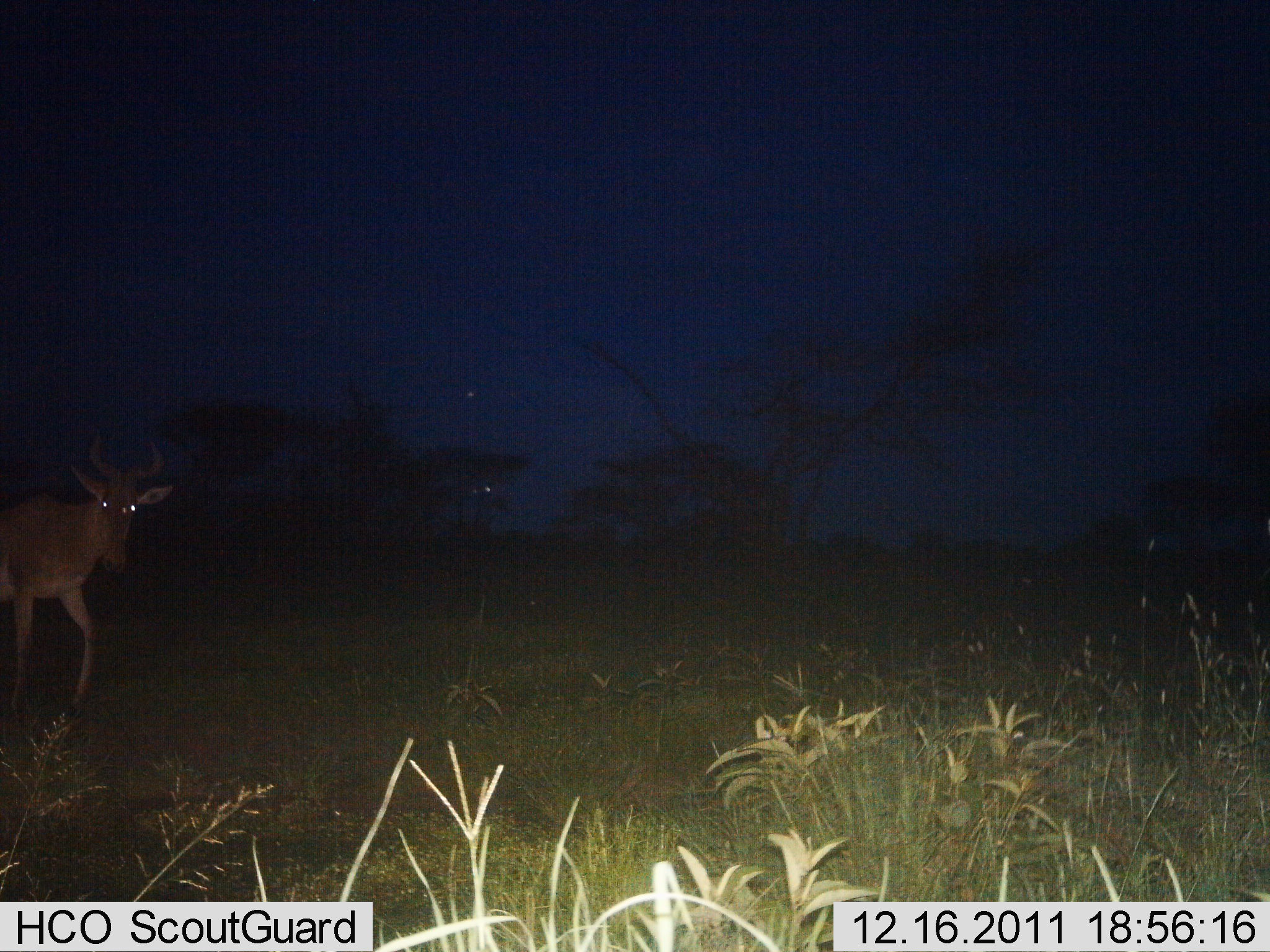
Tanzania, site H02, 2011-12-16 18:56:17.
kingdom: Animalia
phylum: Chordata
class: Mammalia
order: Artiodactyla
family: Bovidae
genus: Alcelaphus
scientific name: Alcelaphus buselaphus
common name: hartebeest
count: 1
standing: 9%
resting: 0%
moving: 91%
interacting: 0%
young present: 0%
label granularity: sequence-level